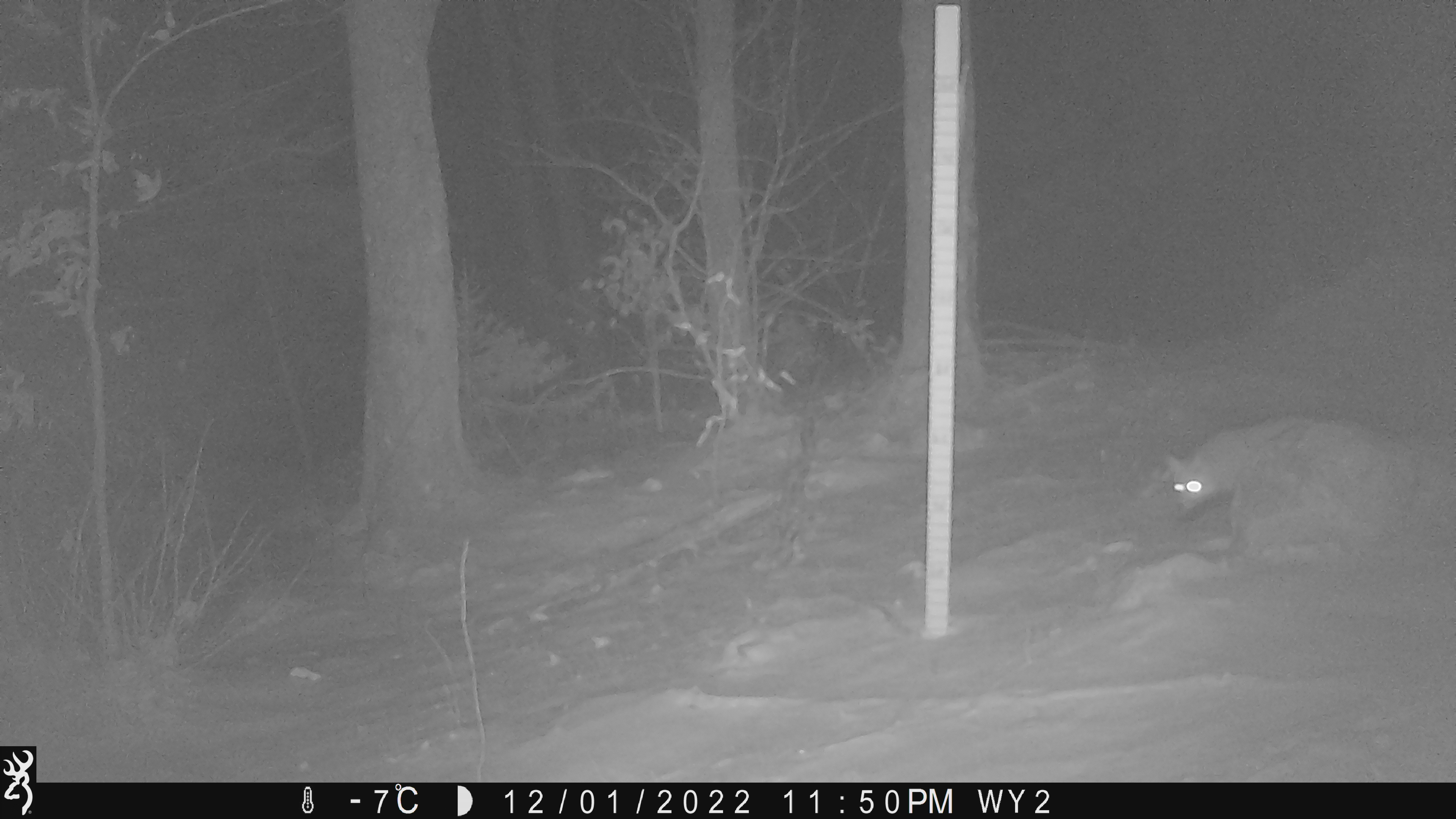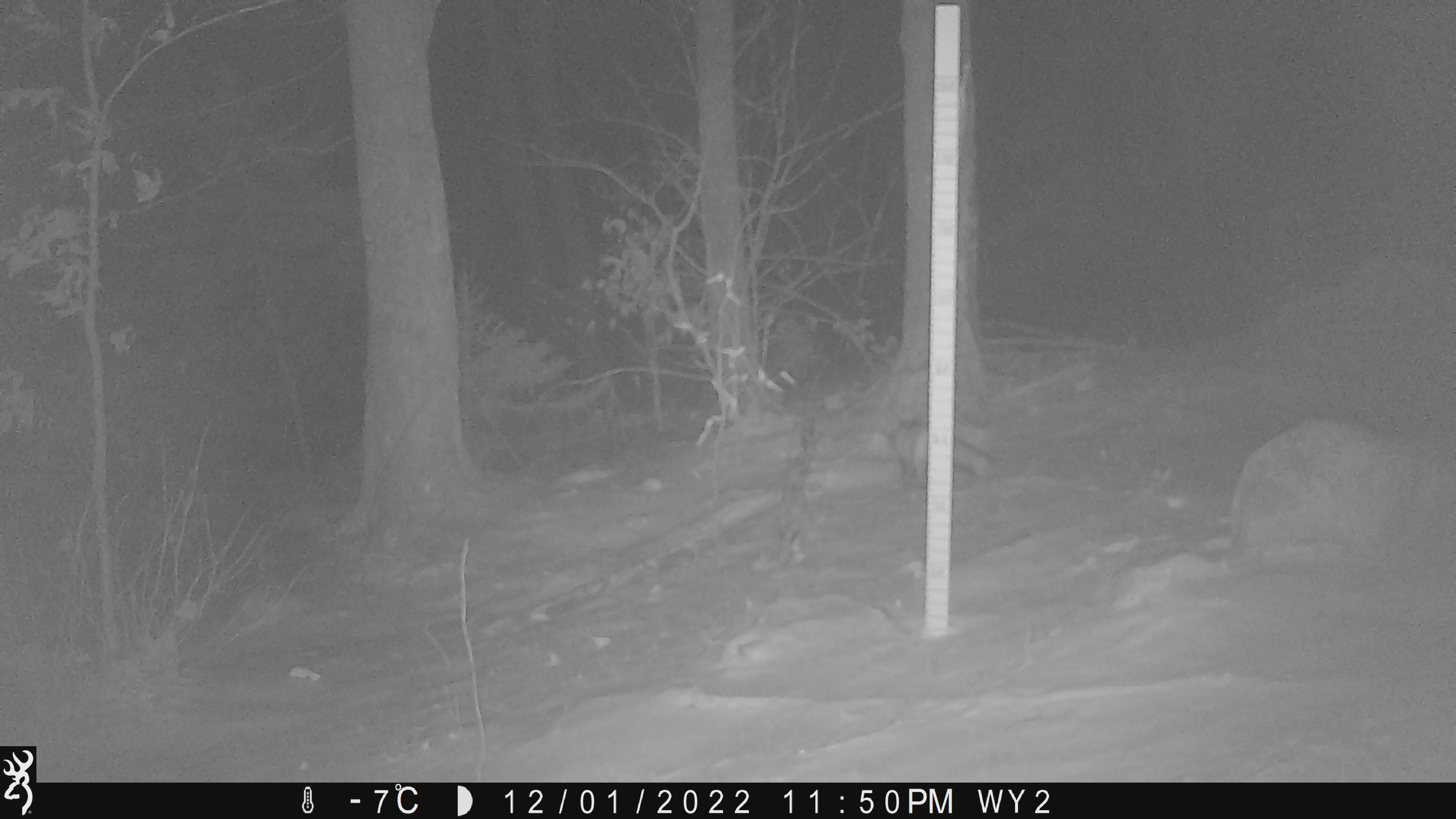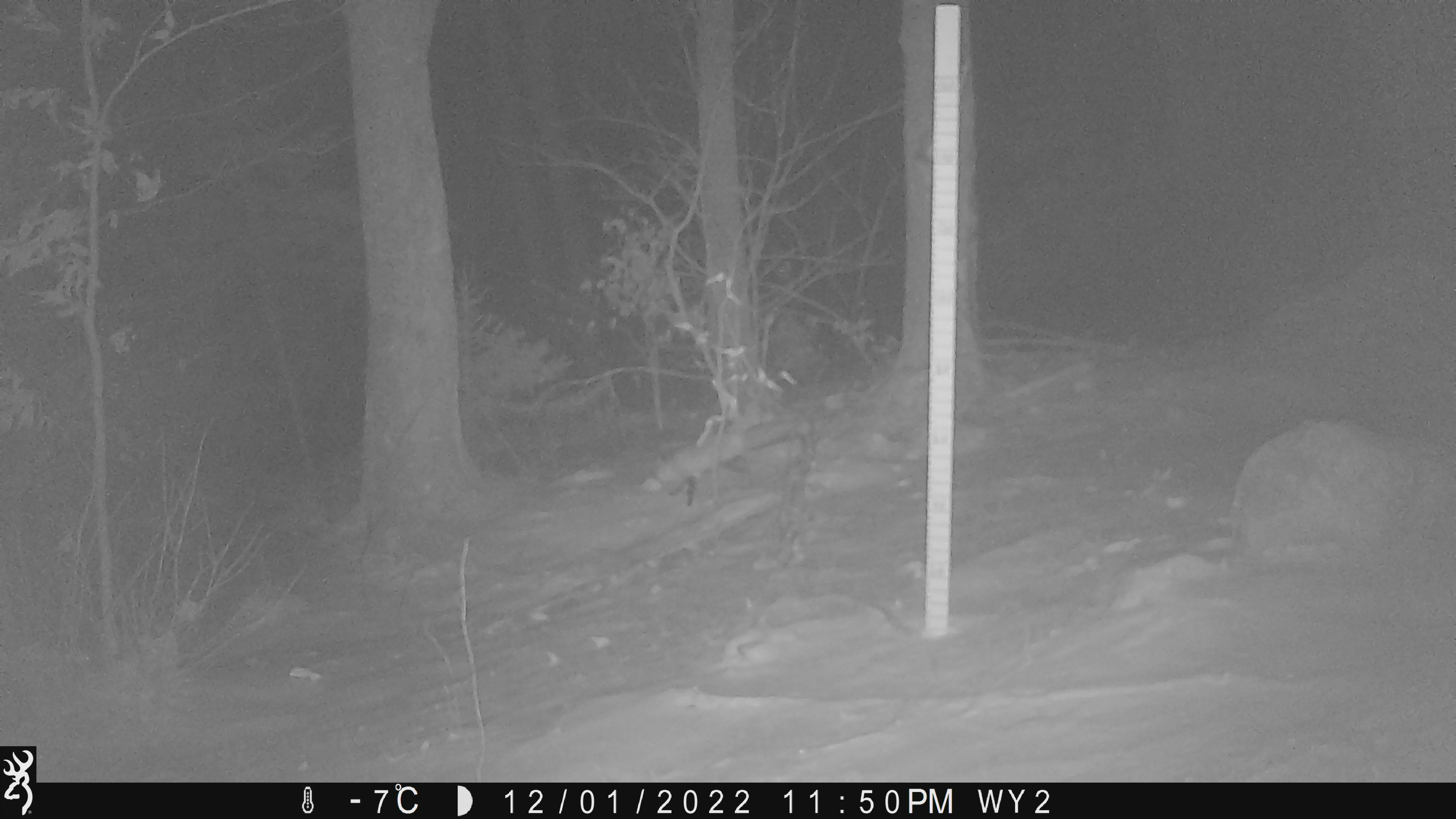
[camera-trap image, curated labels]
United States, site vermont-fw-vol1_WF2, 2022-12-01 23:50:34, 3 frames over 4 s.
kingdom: Animalia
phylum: Chordata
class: Mammalia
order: Carnivora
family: Canidae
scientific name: Canidae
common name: canid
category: canid sp.